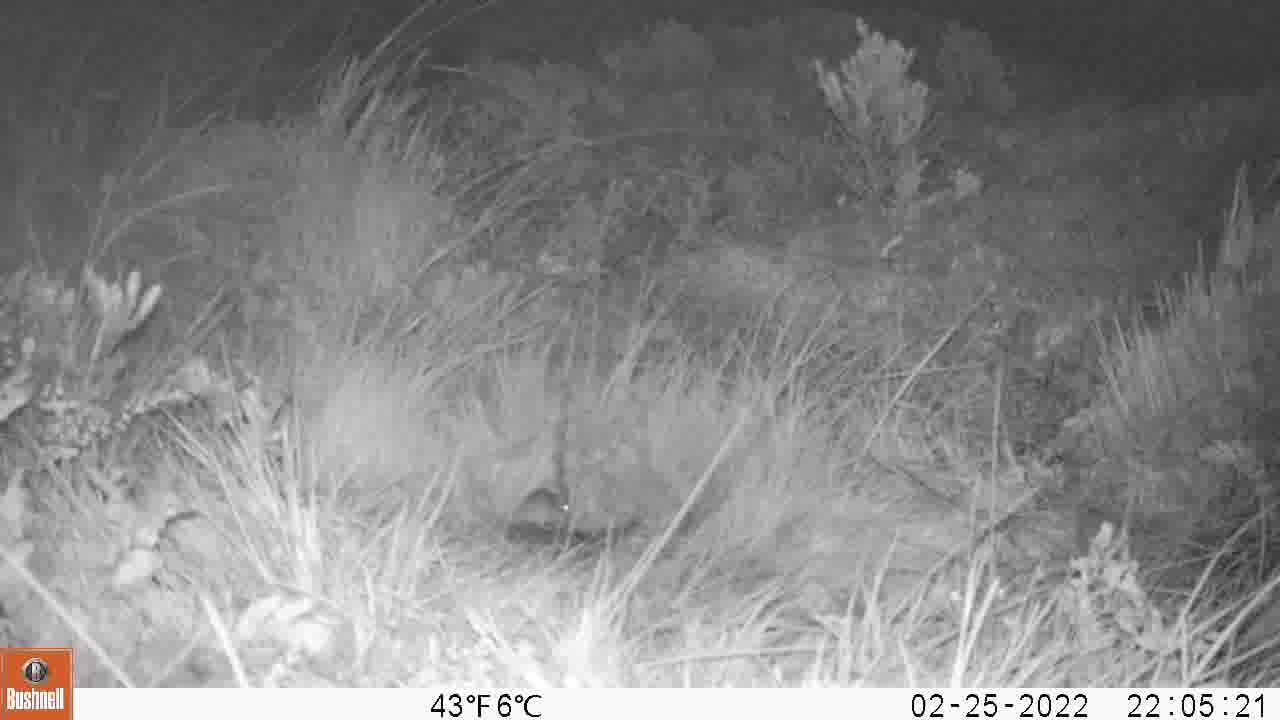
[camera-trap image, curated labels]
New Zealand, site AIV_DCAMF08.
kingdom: Animalia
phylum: Chordata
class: Mammalia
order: Rodentia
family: Muridae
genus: Mus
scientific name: Mus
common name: mouse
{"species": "mouse (Mus)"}